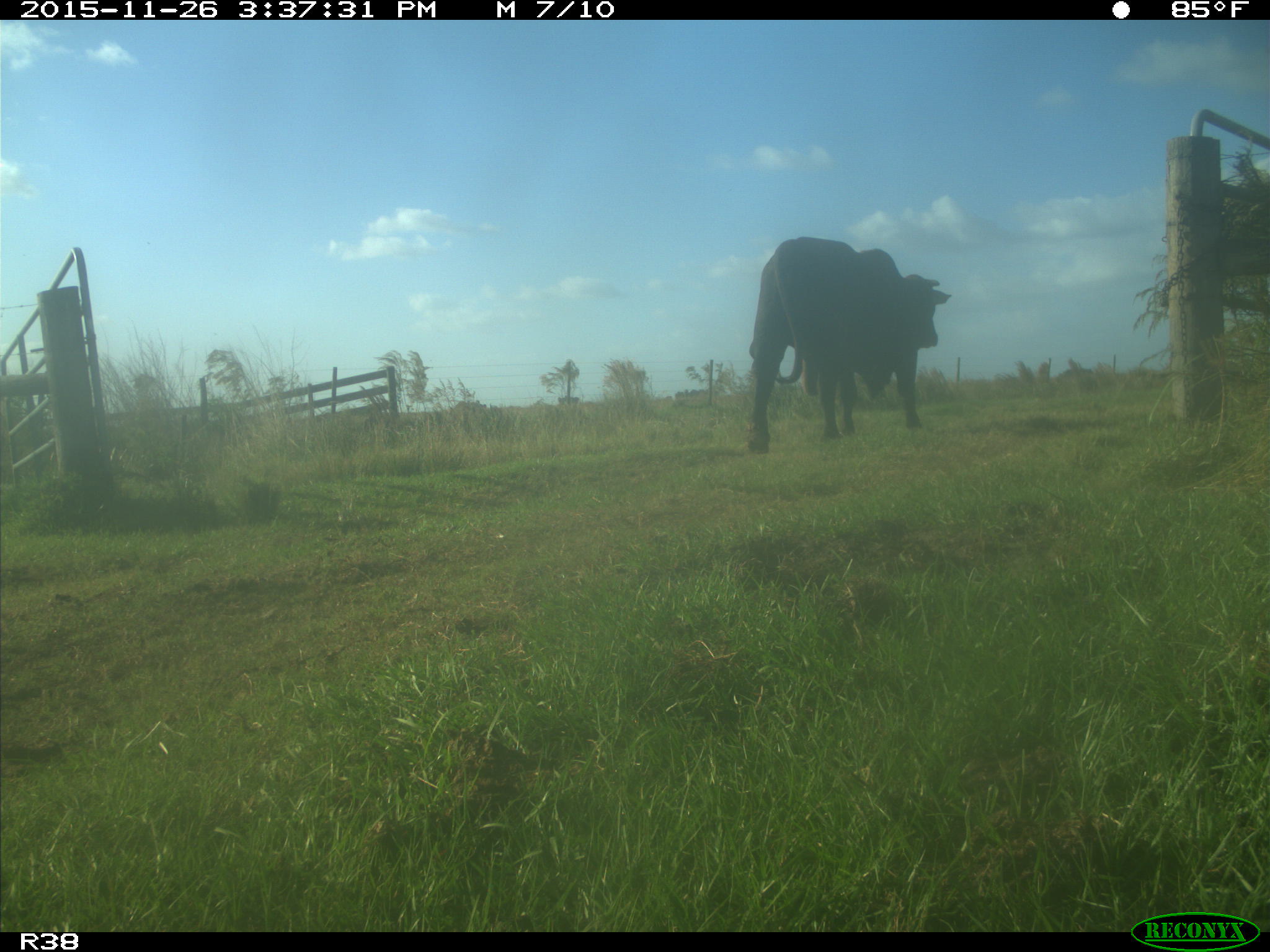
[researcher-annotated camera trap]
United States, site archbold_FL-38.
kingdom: Animalia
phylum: Chordata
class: Mammalia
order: Artiodactyla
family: Bovidae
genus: Bos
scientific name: Bos taurus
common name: domestic cow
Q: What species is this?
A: Bos taurus (domestic cow).